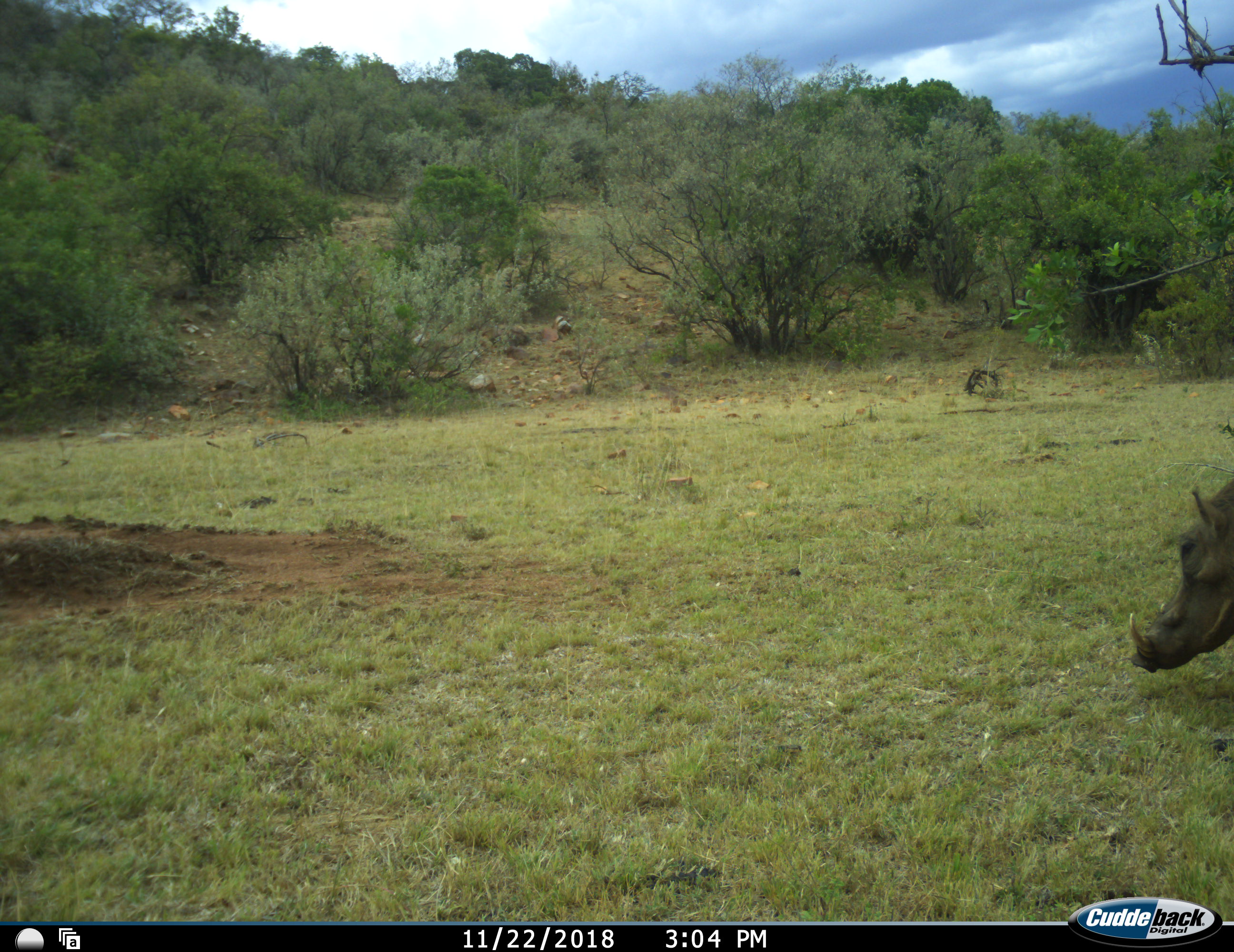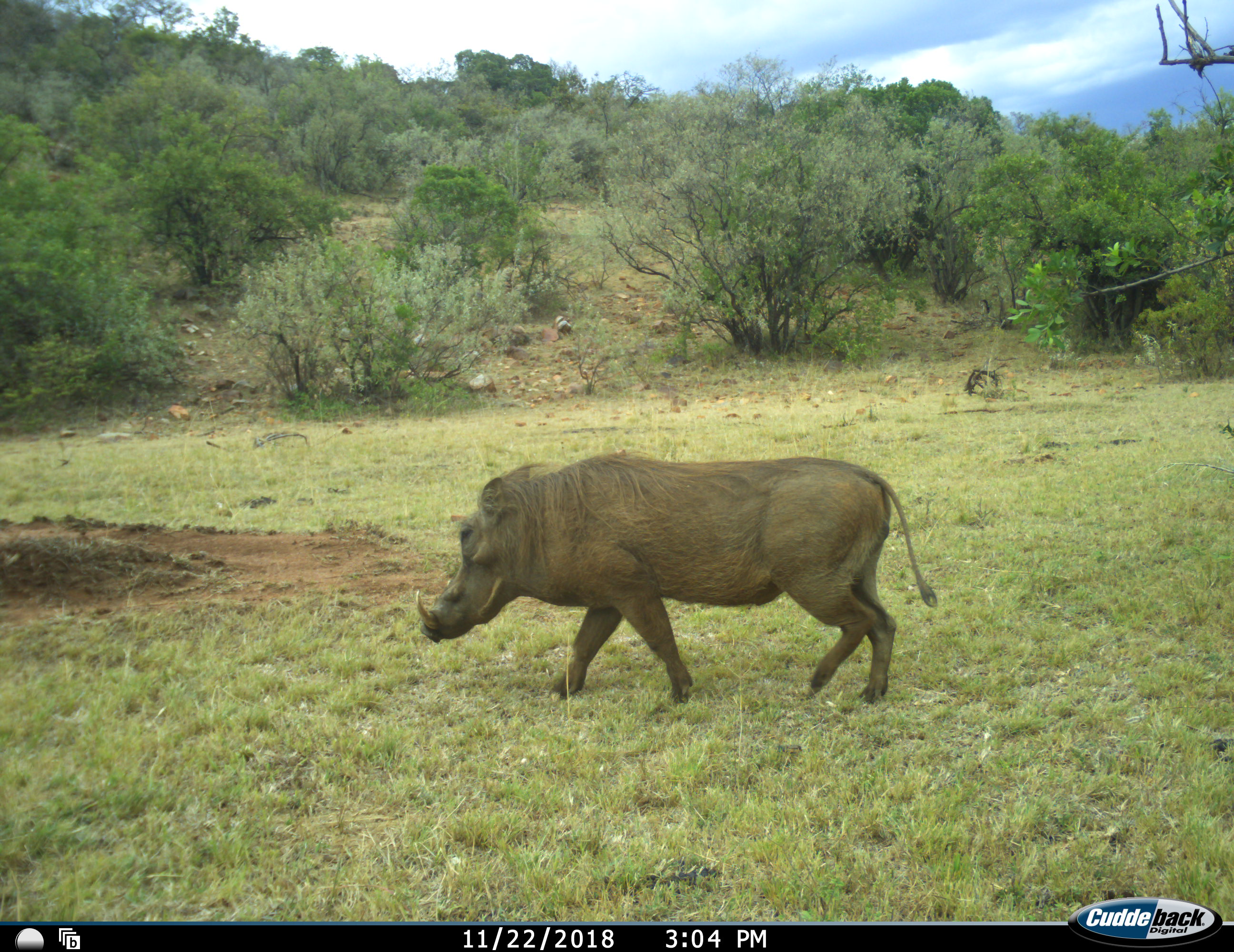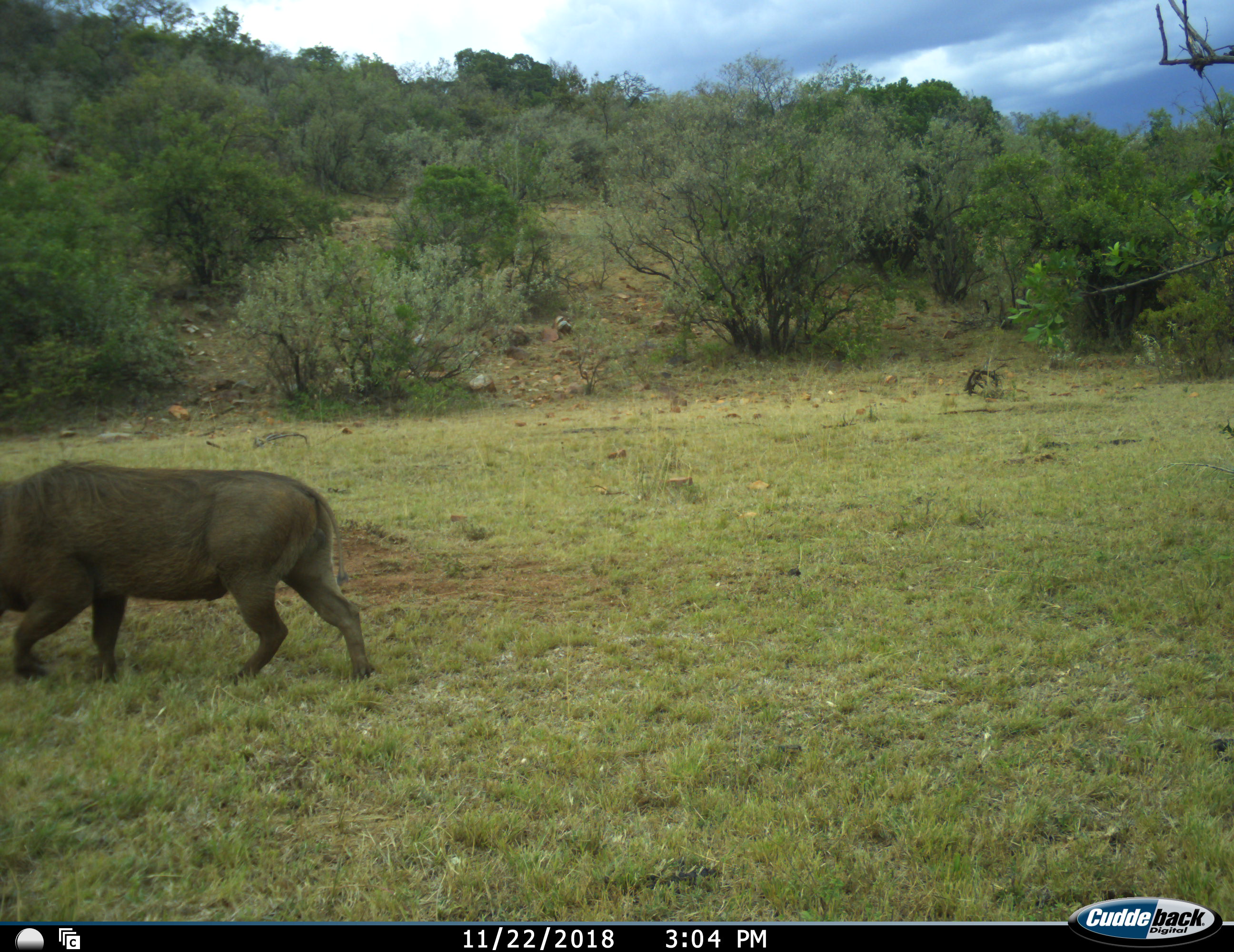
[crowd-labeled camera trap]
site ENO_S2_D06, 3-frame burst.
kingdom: Animalia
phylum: Chordata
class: Mammalia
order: Artiodactyla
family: Suidae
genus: Phacochoerus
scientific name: Phacochoerus africanus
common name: warthog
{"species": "warthog (Phacochoerus africanus)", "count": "1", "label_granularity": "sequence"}